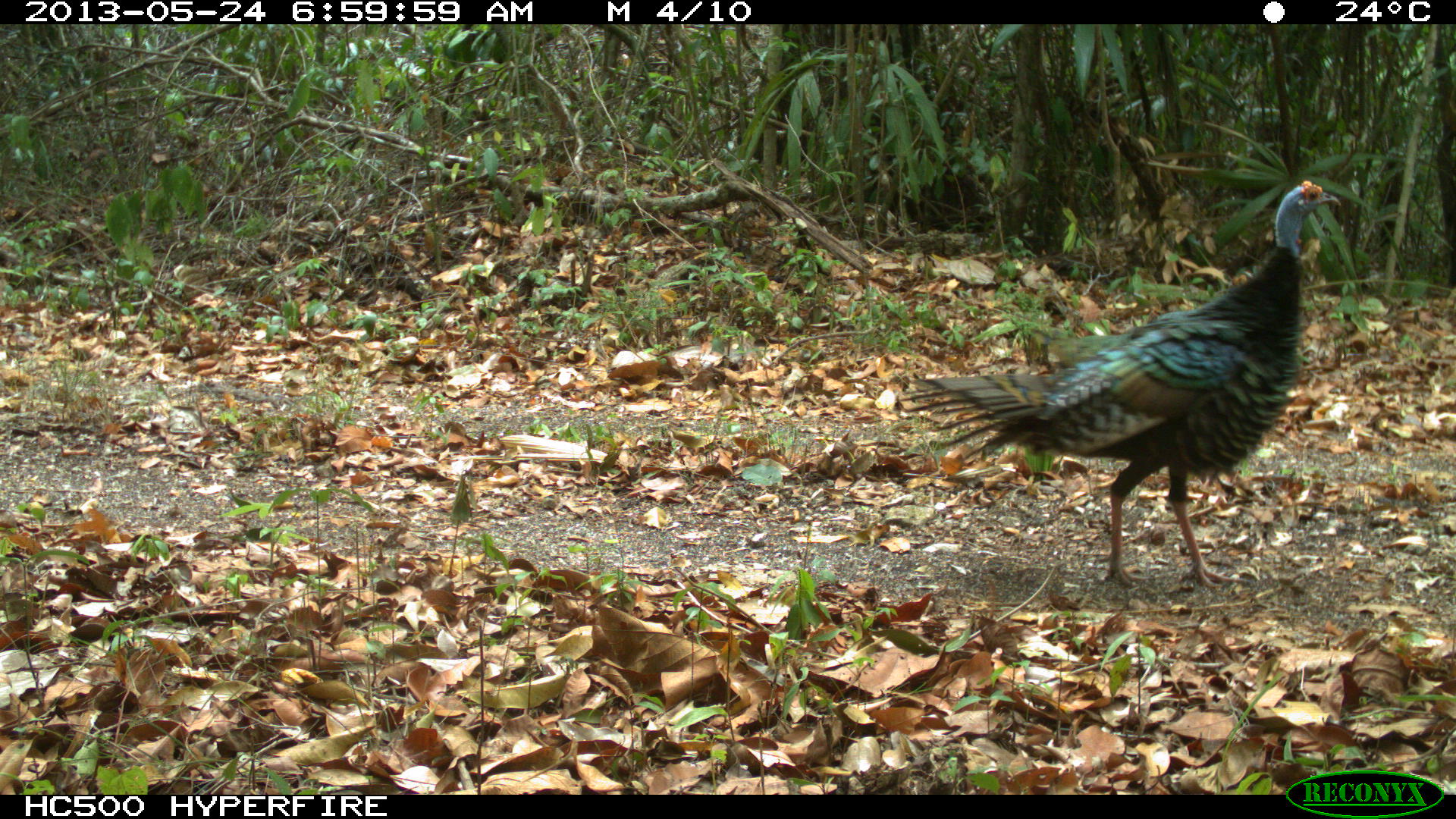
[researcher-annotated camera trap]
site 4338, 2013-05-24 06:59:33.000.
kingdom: Animalia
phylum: Chordata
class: Aves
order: Galliformes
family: Phasianidae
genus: Meleagris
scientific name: Meleagris ocellata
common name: ocellated turkey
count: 2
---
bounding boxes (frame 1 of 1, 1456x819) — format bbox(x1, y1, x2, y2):
meleagris ocellata: bbox(896, 177, 1342, 587)